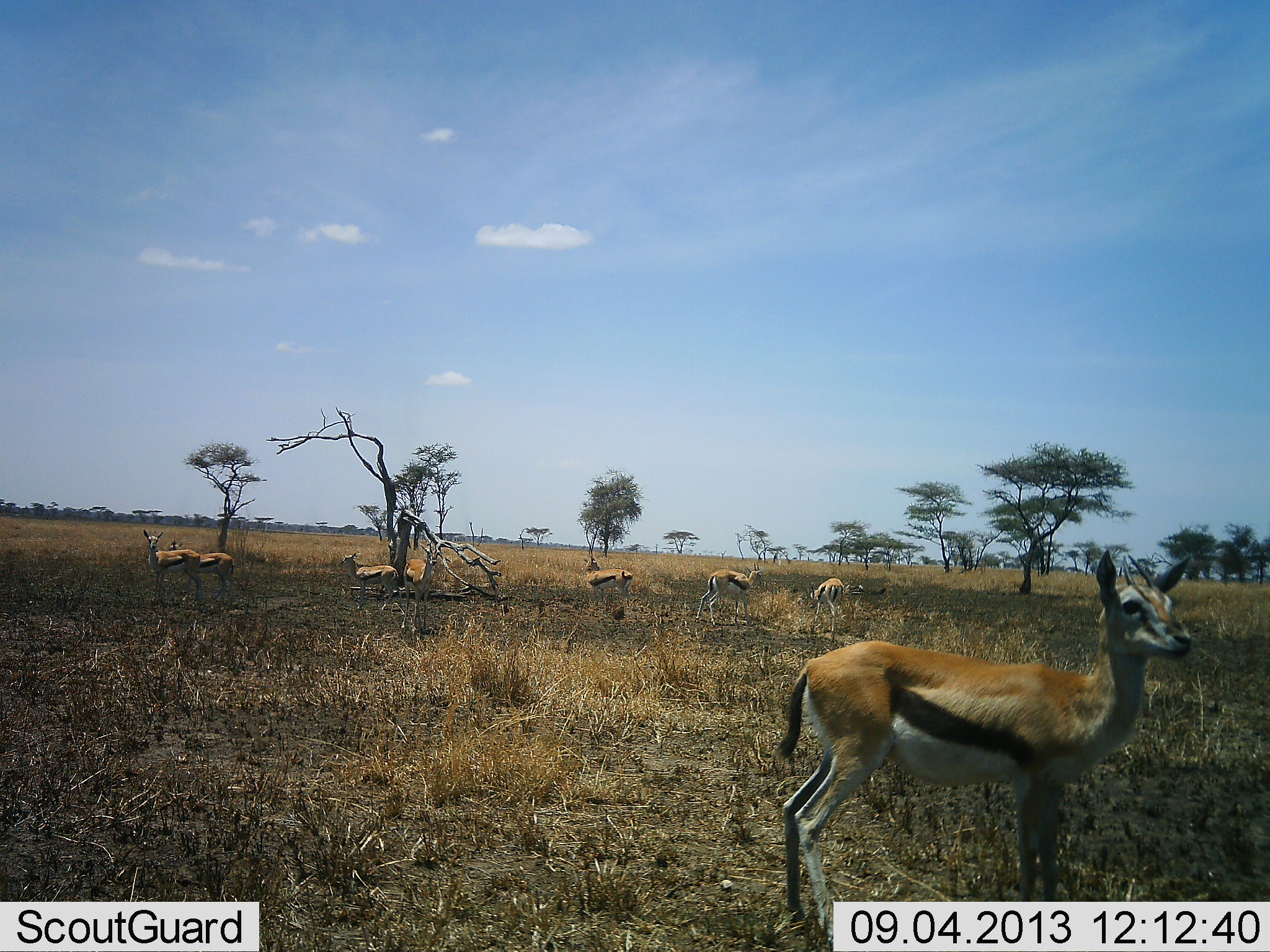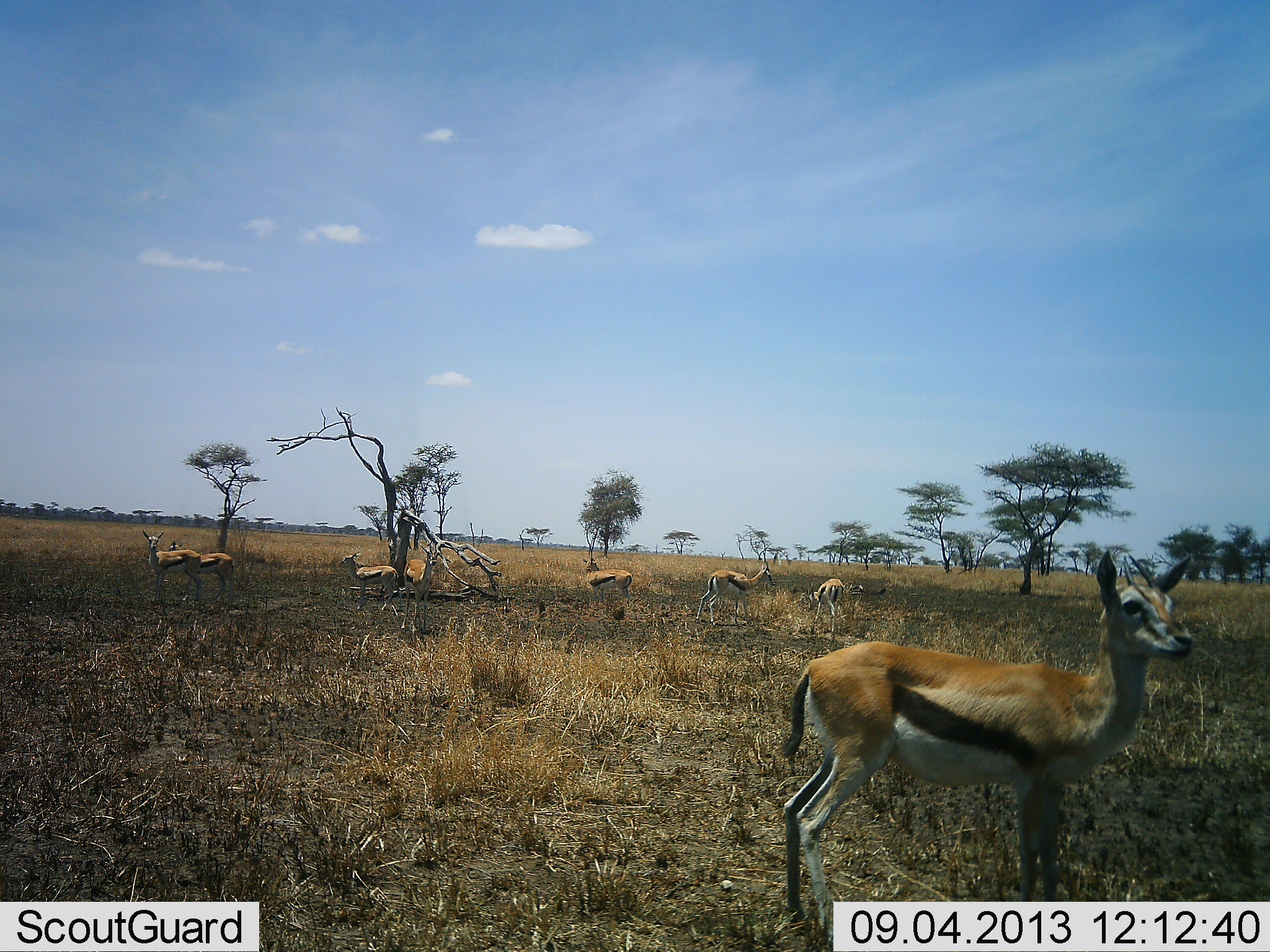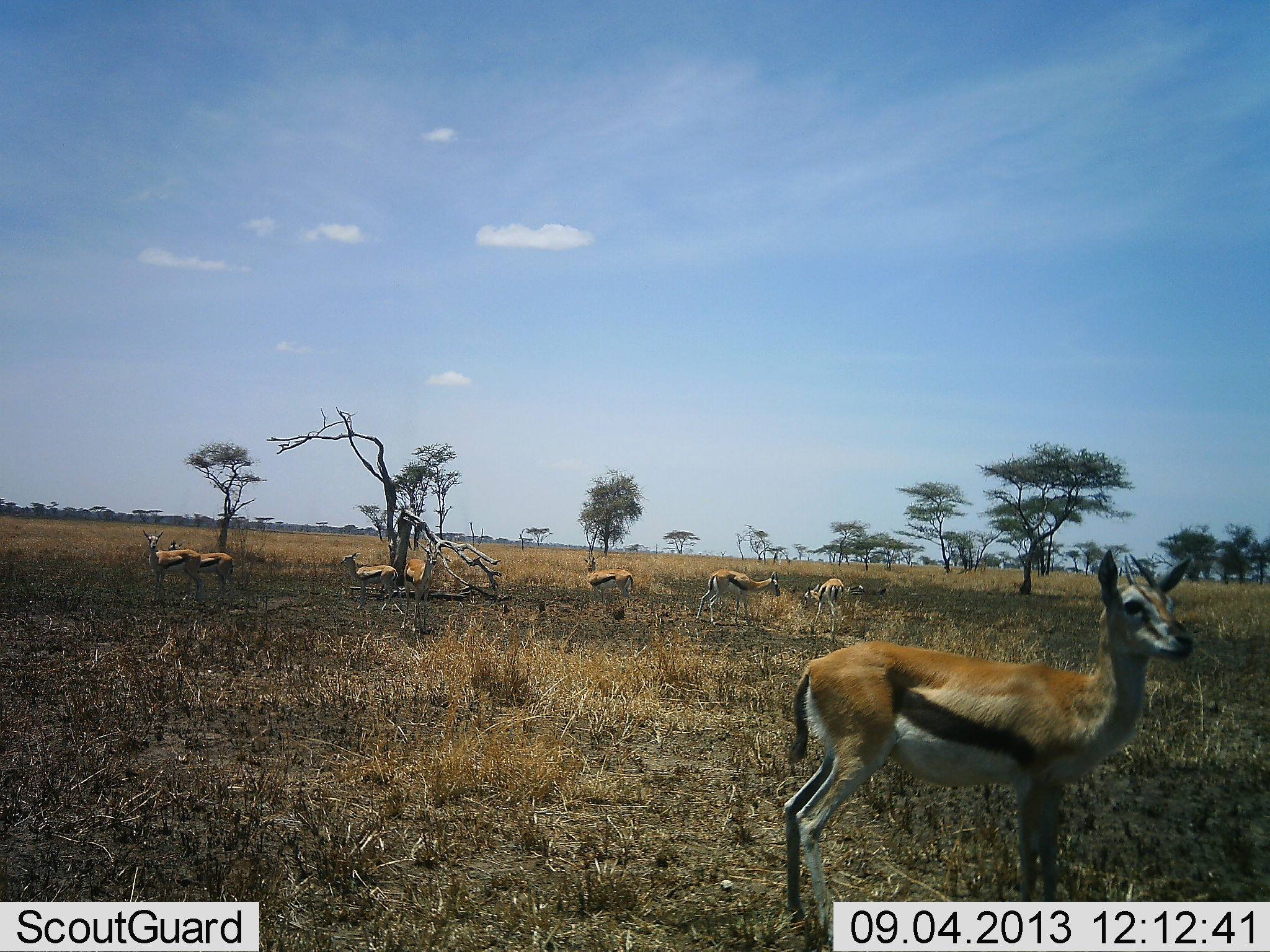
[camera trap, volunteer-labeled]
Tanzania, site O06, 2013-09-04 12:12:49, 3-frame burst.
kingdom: Animalia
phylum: Chordata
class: Mammalia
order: Artiodactyla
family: Bovidae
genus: Eudorcas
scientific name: Eudorcas thomsonii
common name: thomson's gazelle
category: gazellethomsons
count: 8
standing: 100%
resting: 9%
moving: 0%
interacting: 0%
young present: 0%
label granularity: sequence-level